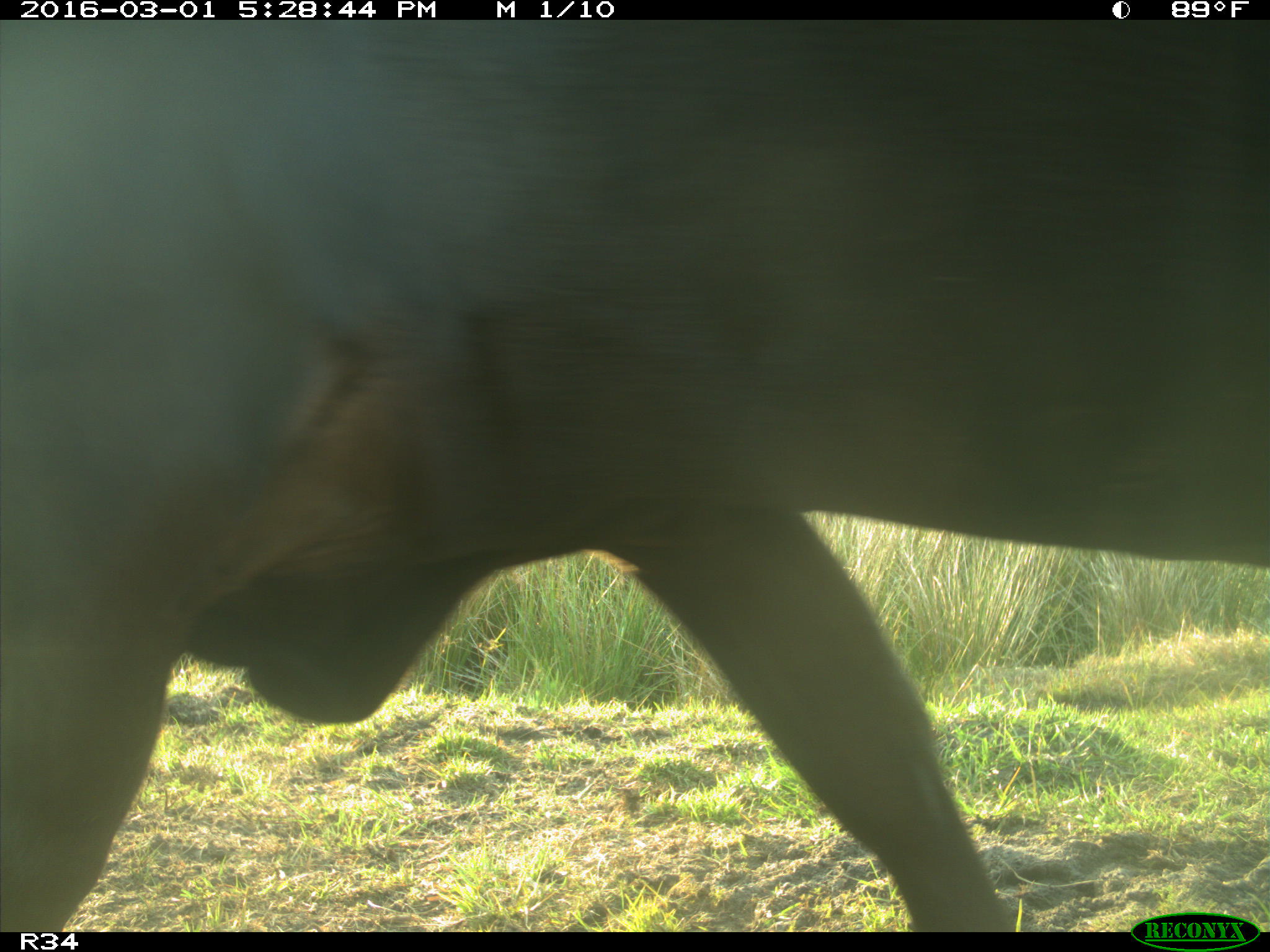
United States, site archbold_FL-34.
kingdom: Animalia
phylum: Chordata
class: Mammalia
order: Artiodactyla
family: Bovidae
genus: Bos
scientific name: Bos taurus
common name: domestic cow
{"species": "Bos taurus (domestic cow)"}